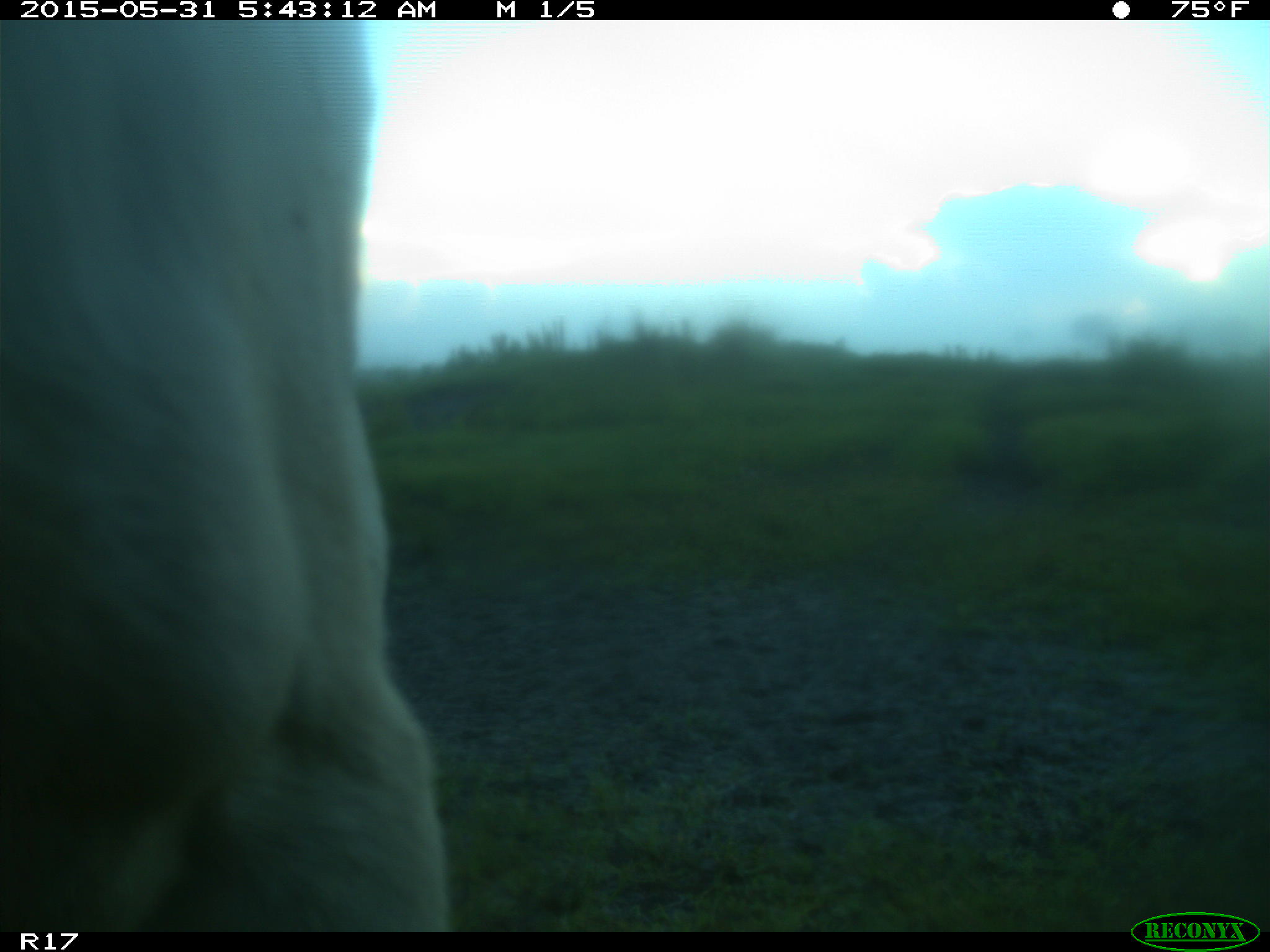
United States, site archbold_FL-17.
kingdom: Animalia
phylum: Chordata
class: Mammalia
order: Artiodactyla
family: Bovidae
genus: Bos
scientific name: Bos taurus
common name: domestic cow